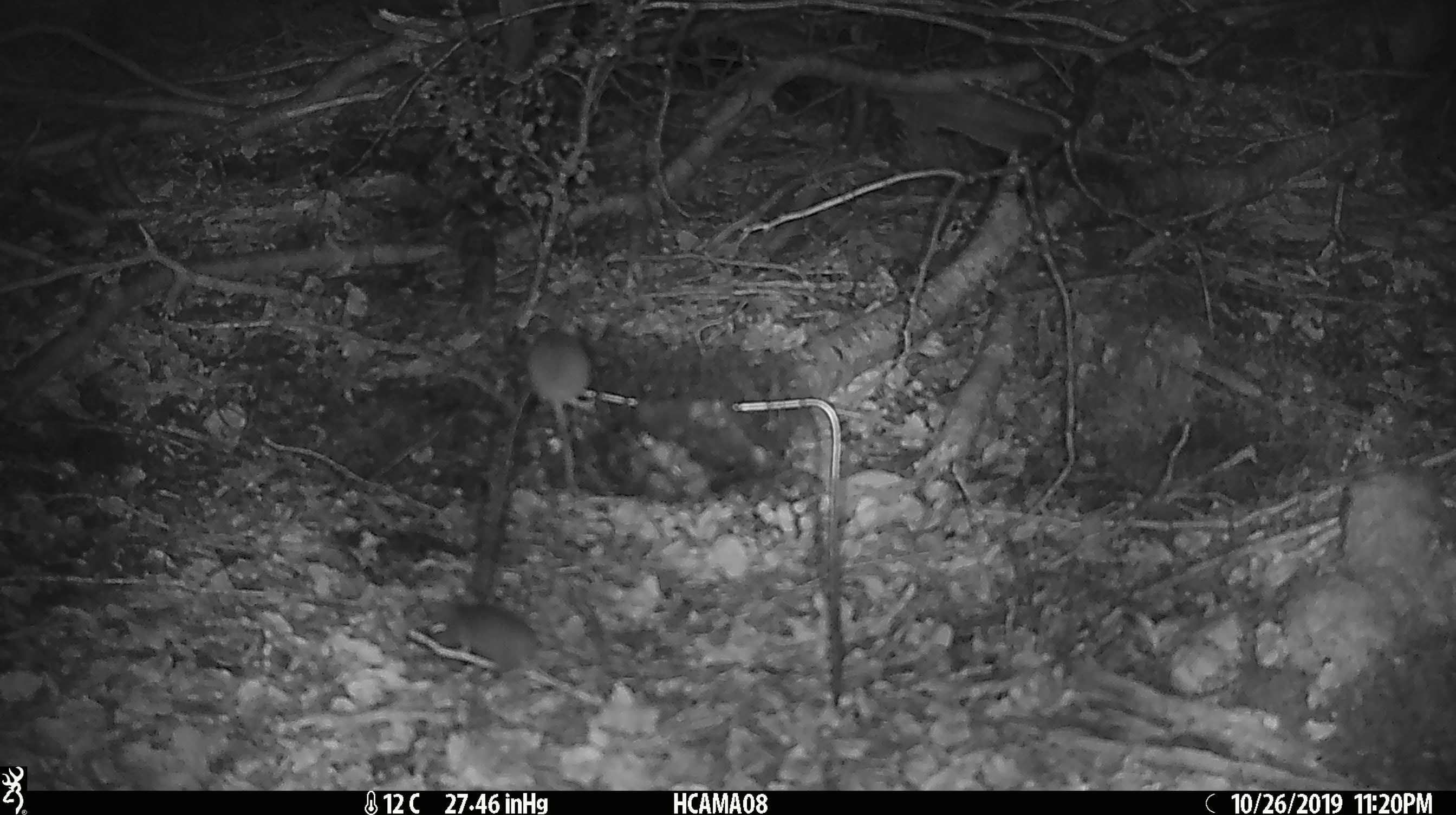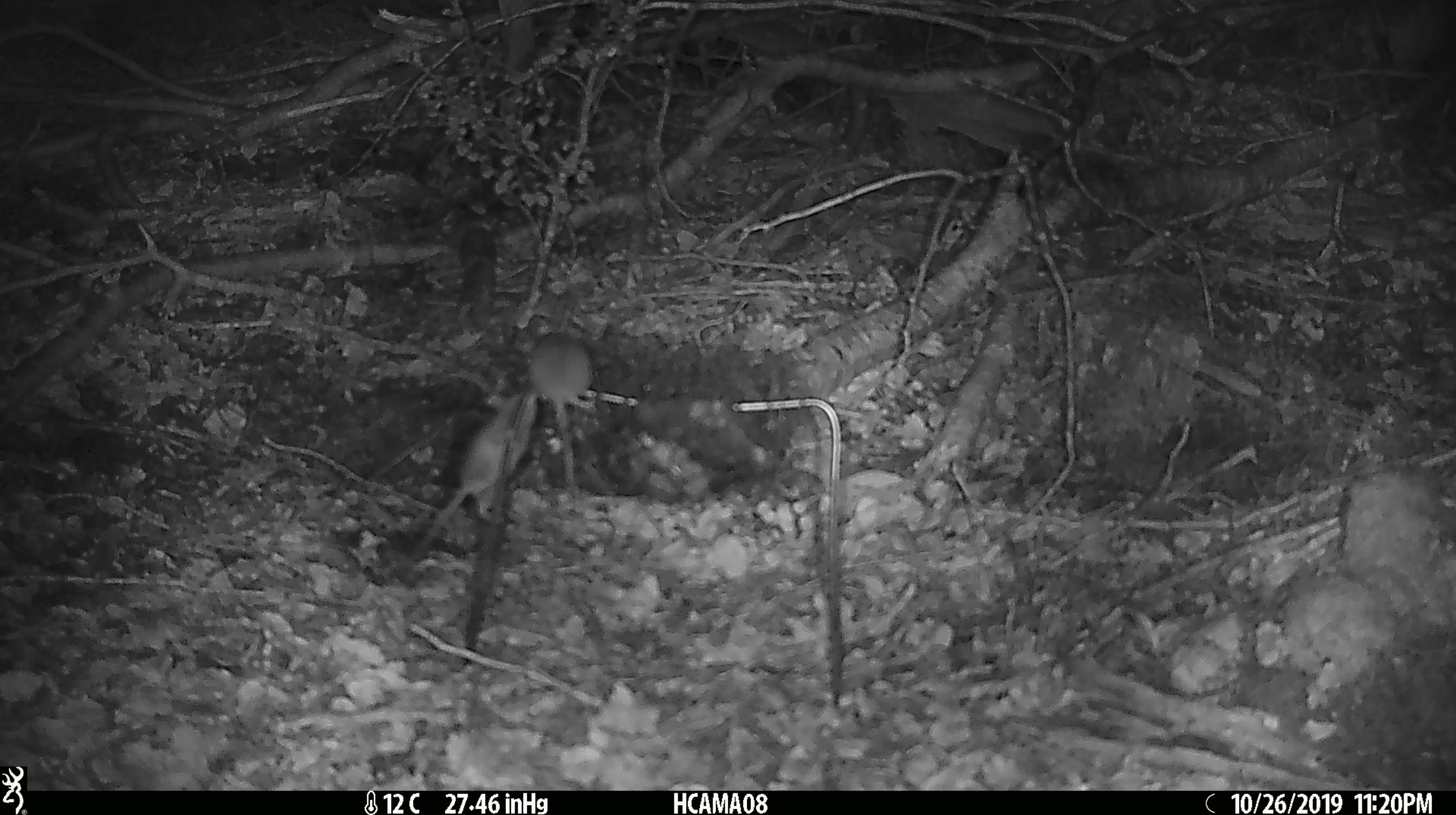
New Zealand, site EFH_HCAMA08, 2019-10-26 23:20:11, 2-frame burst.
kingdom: Animalia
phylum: Chordata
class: Mammalia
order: Rodentia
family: Muridae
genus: Mus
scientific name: Mus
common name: mouse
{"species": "mouse (Mus)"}